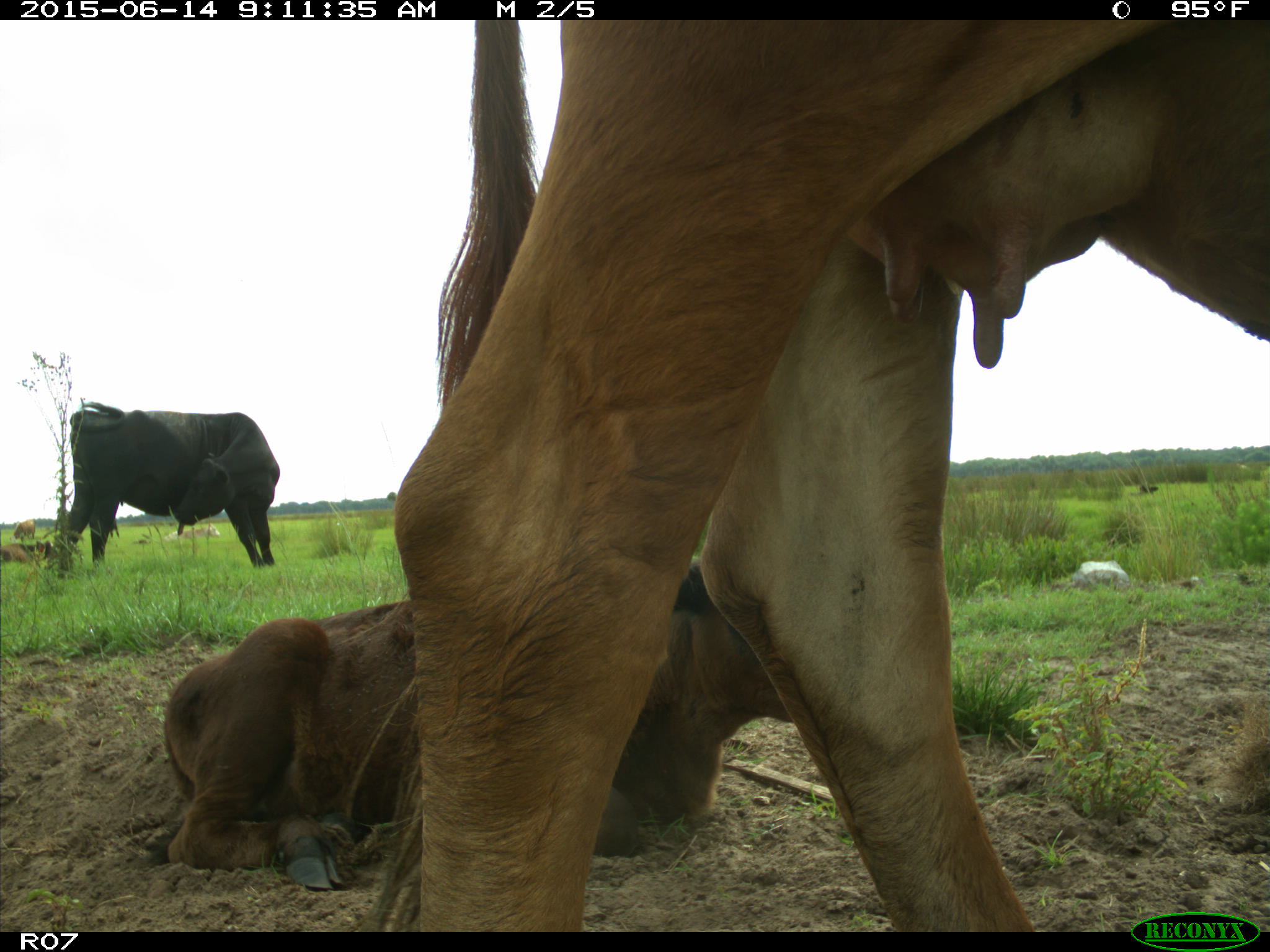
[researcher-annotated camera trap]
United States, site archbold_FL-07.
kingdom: Animalia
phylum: Chordata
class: Mammalia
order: Artiodactyla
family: Bovidae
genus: Bos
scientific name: Bos taurus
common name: domestic cow